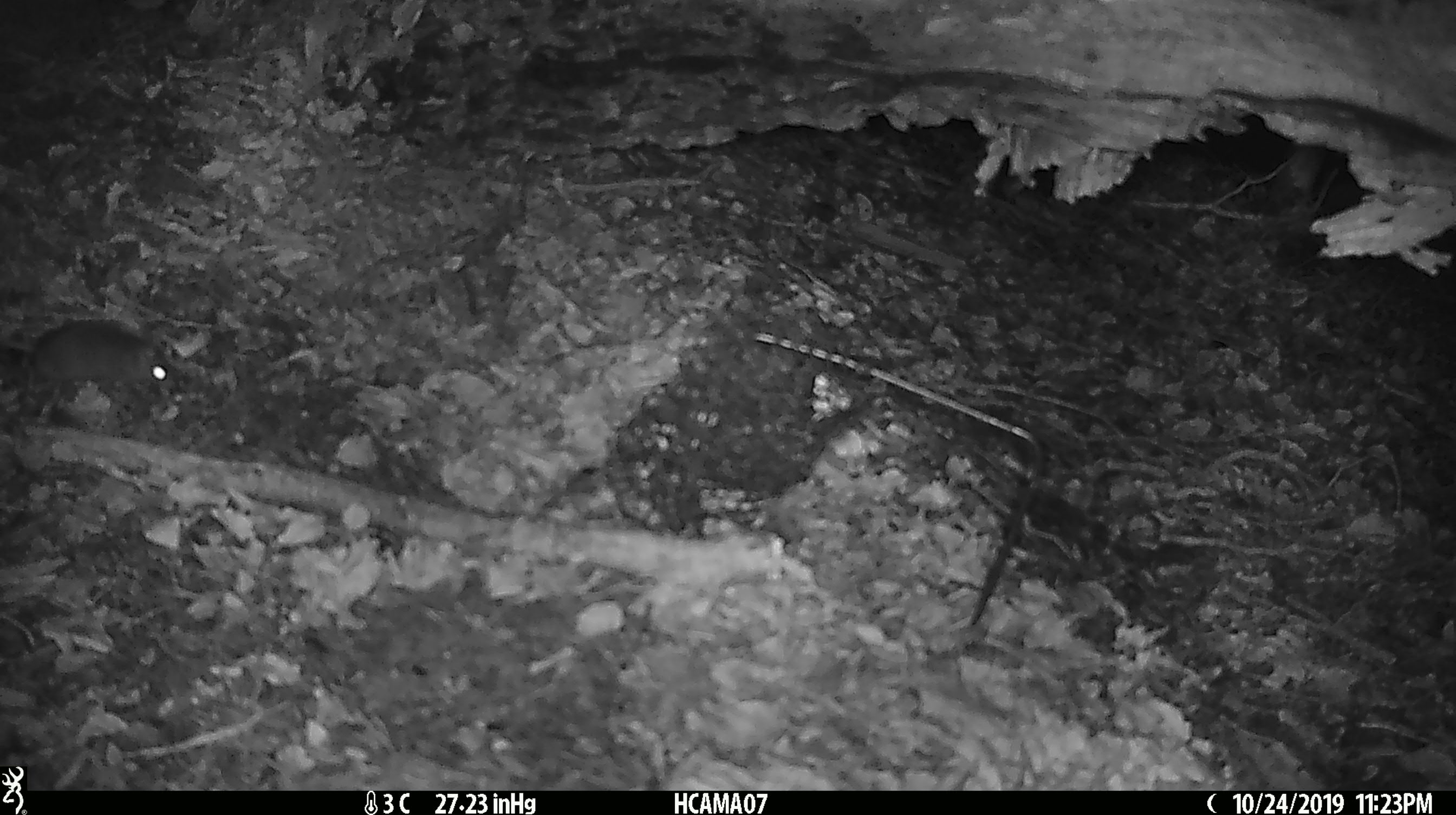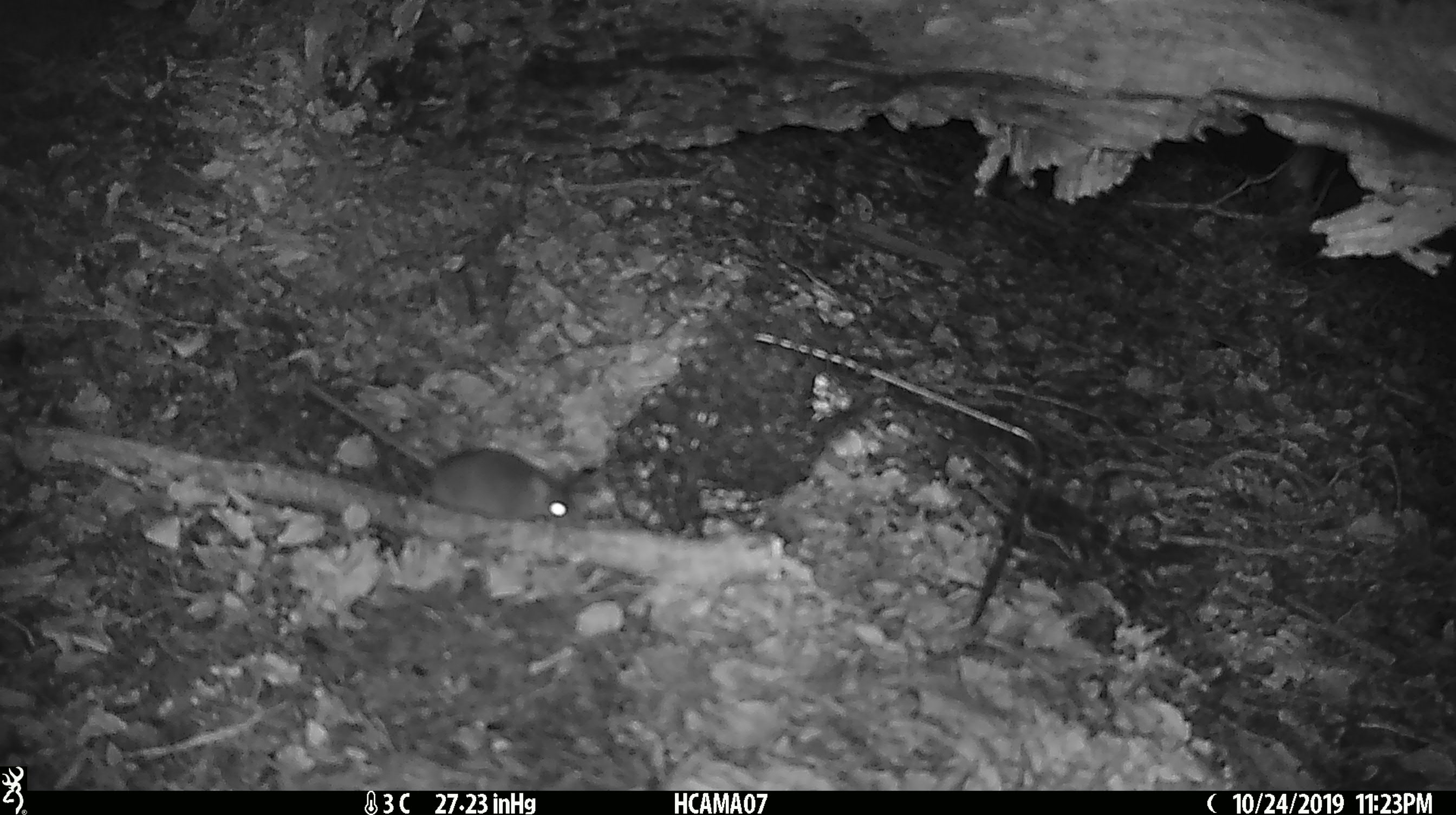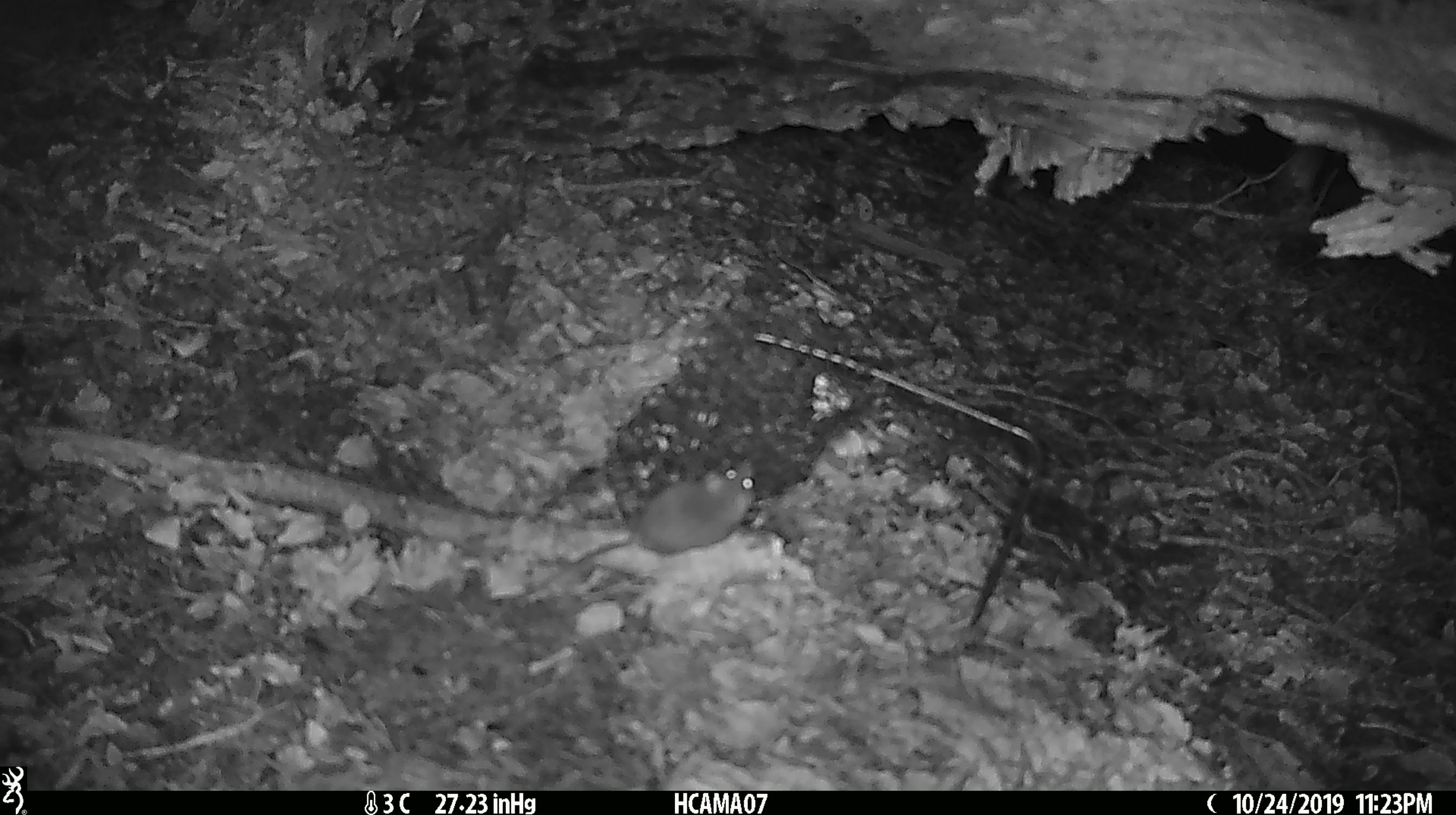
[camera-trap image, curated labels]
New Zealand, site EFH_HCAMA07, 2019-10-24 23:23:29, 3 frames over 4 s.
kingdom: Animalia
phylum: Chordata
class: Mammalia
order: Rodentia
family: Muridae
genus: Mus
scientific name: Mus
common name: mouse